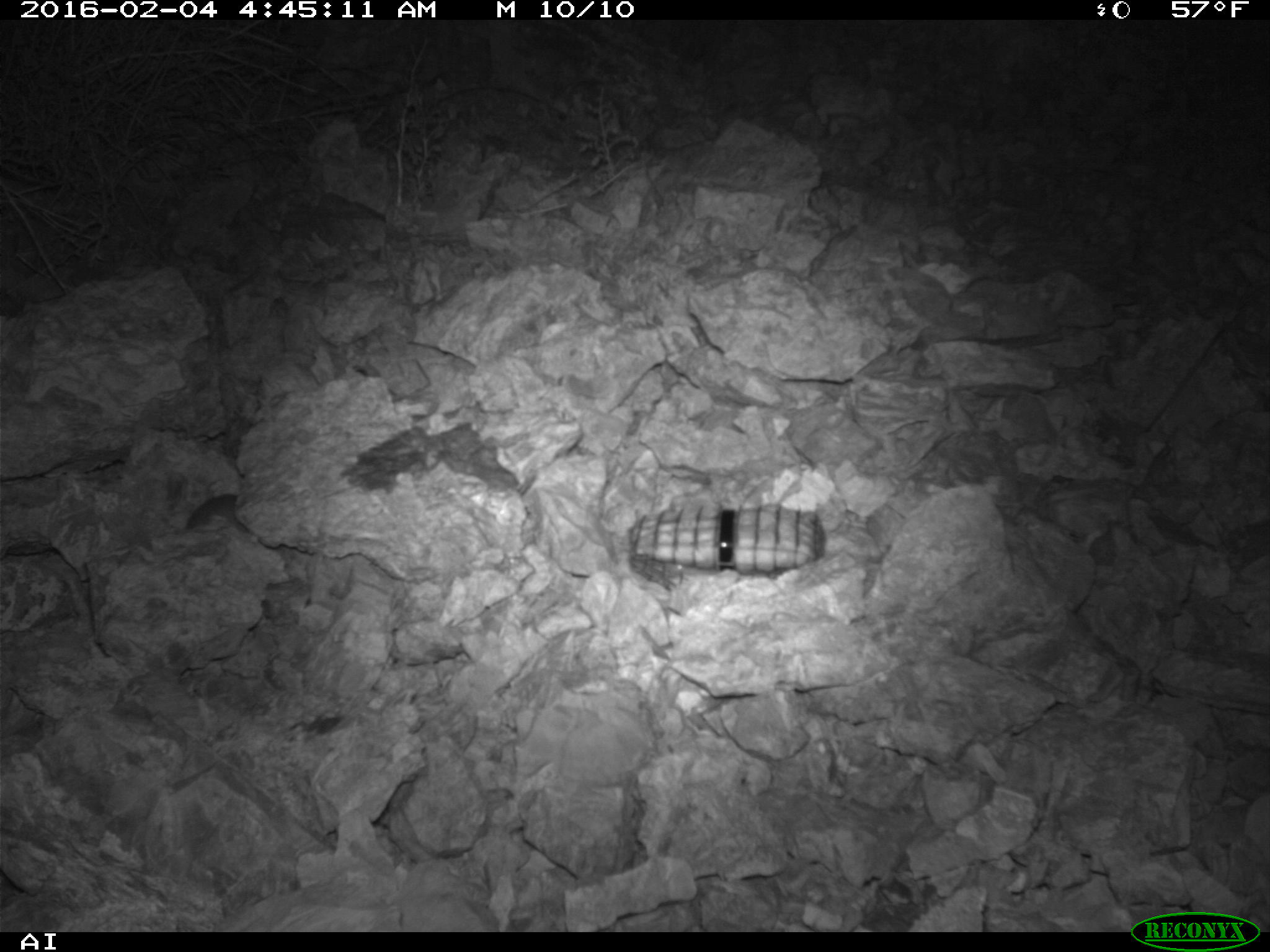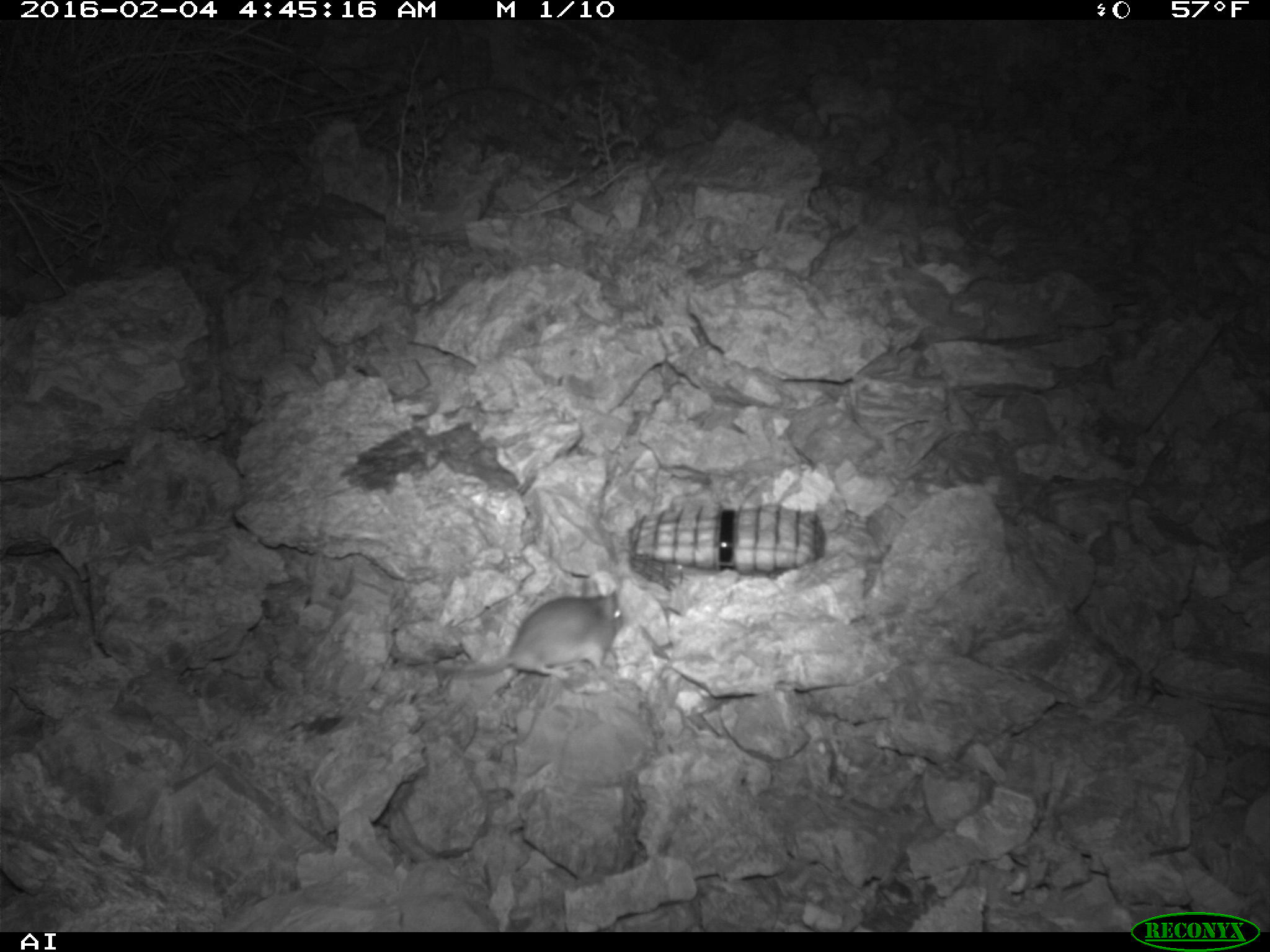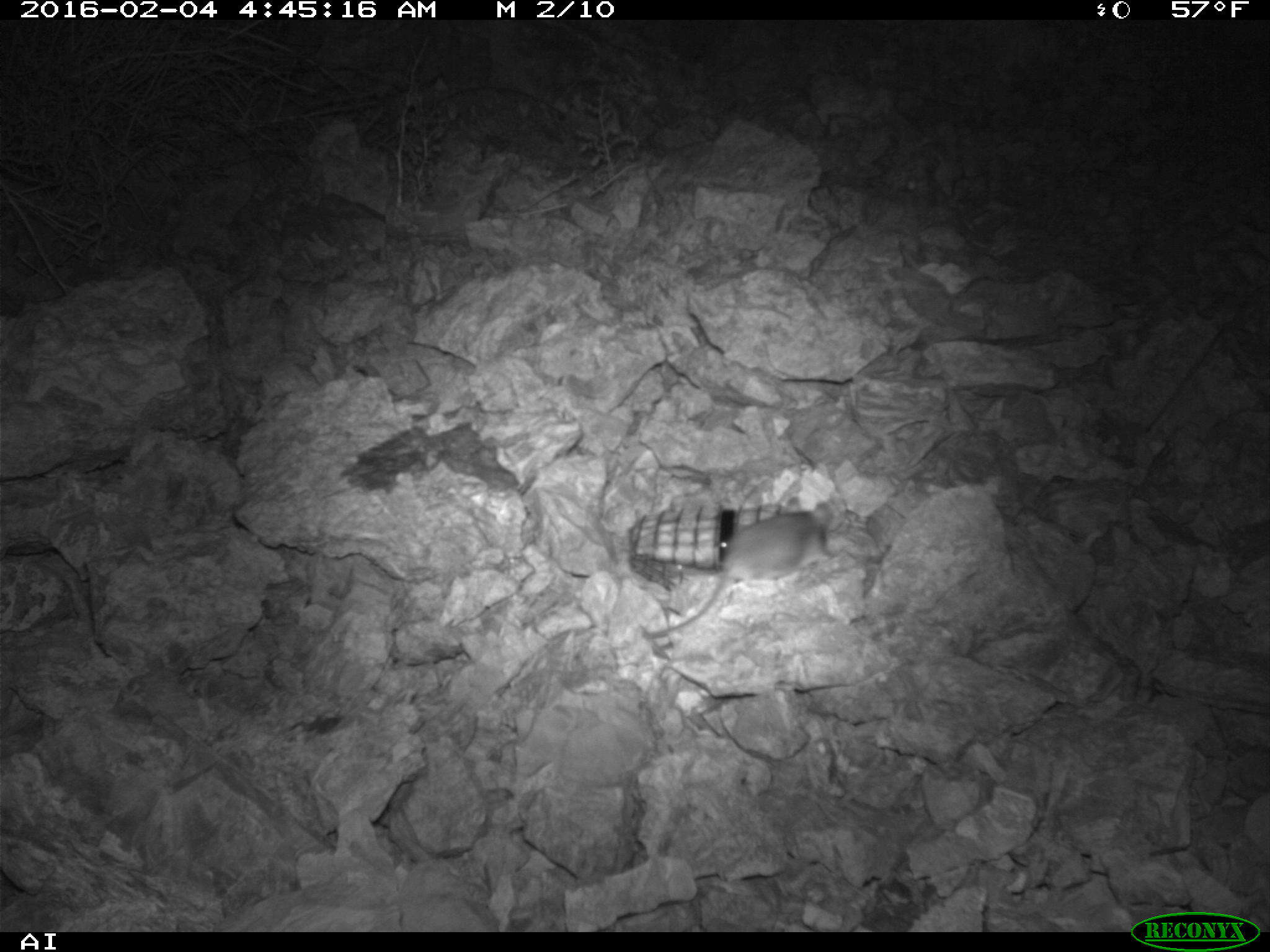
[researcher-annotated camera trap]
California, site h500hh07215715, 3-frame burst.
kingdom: Animalia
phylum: Chordata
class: Mammalia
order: Rodentia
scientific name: Rodentia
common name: rodent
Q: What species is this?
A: Rodent (Rodentia).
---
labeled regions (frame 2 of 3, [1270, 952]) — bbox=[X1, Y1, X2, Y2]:
rodent: bbox=[437, 575, 626, 679]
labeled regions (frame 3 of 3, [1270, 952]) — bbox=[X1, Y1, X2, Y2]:
rodent: bbox=[641, 496, 833, 639]